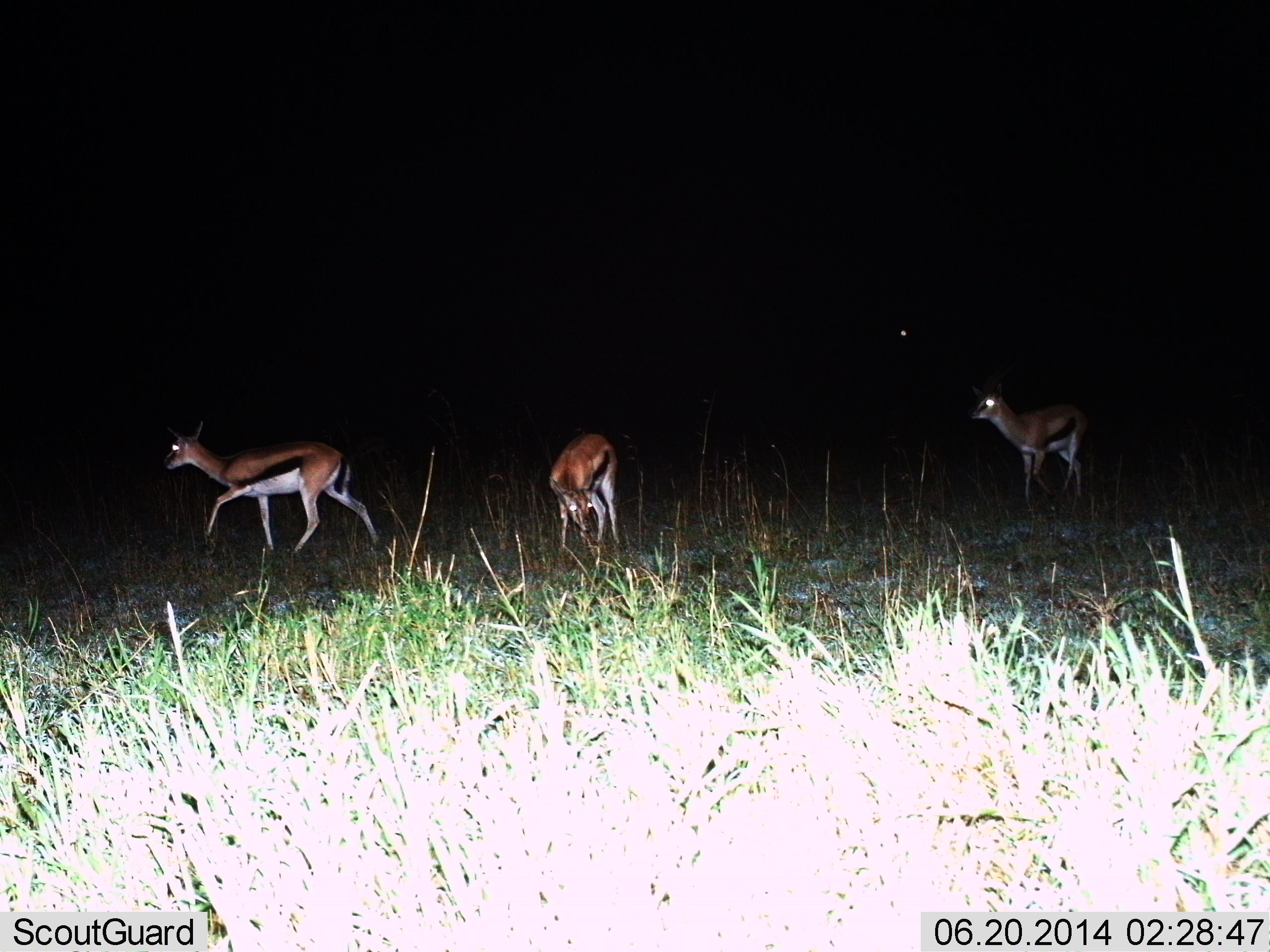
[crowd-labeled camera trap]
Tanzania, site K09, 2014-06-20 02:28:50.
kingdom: Animalia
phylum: Chordata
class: Mammalia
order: Artiodactyla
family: Bovidae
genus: Eudorcas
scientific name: Eudorcas thomsonii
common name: thomson's gazelle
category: gazellethomsons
Gazellethomsons (thomson's gazelle) (Eudorcas thomsonii), count 3. Behavior (volunteer vote fractions): standing 70%, resting 0%, moving 50%, interacting 0%. Young present (vote fraction): 0%. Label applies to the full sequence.